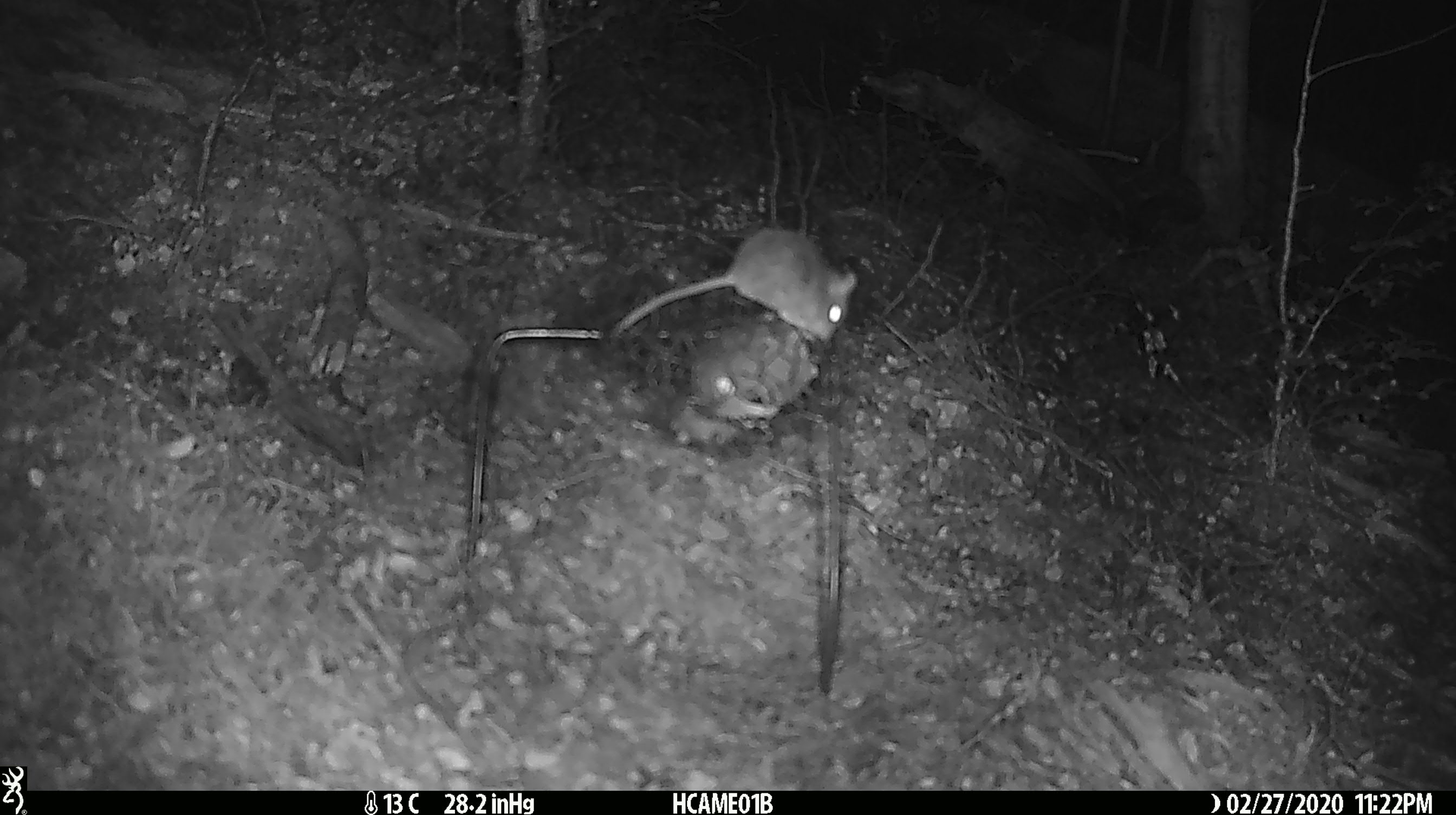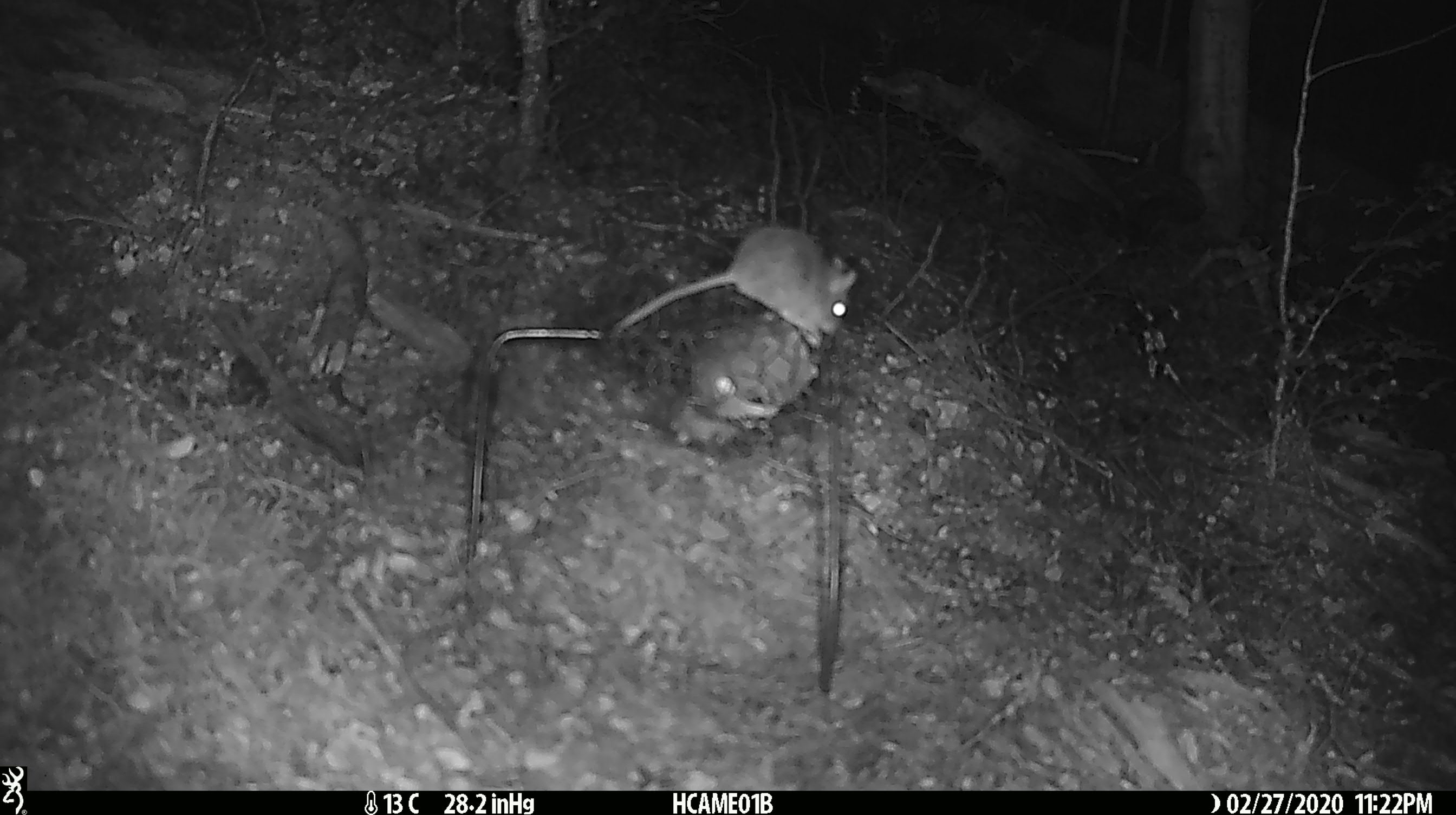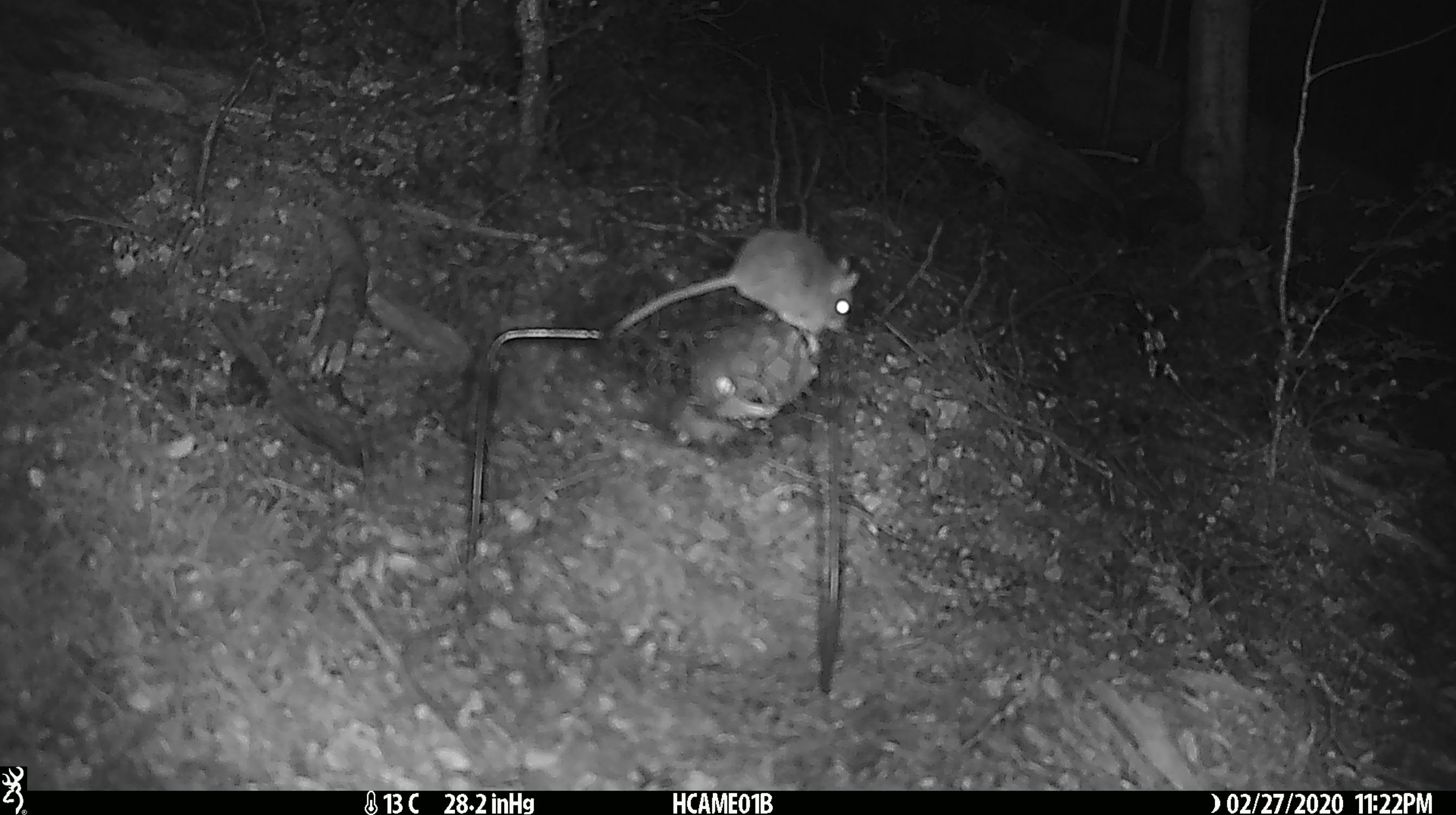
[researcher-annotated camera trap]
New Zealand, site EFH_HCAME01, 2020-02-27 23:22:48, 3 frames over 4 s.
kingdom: Animalia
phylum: Chordata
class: Mammalia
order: Rodentia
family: Muridae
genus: Mus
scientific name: Mus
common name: mouse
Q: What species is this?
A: Mouse (Mus).